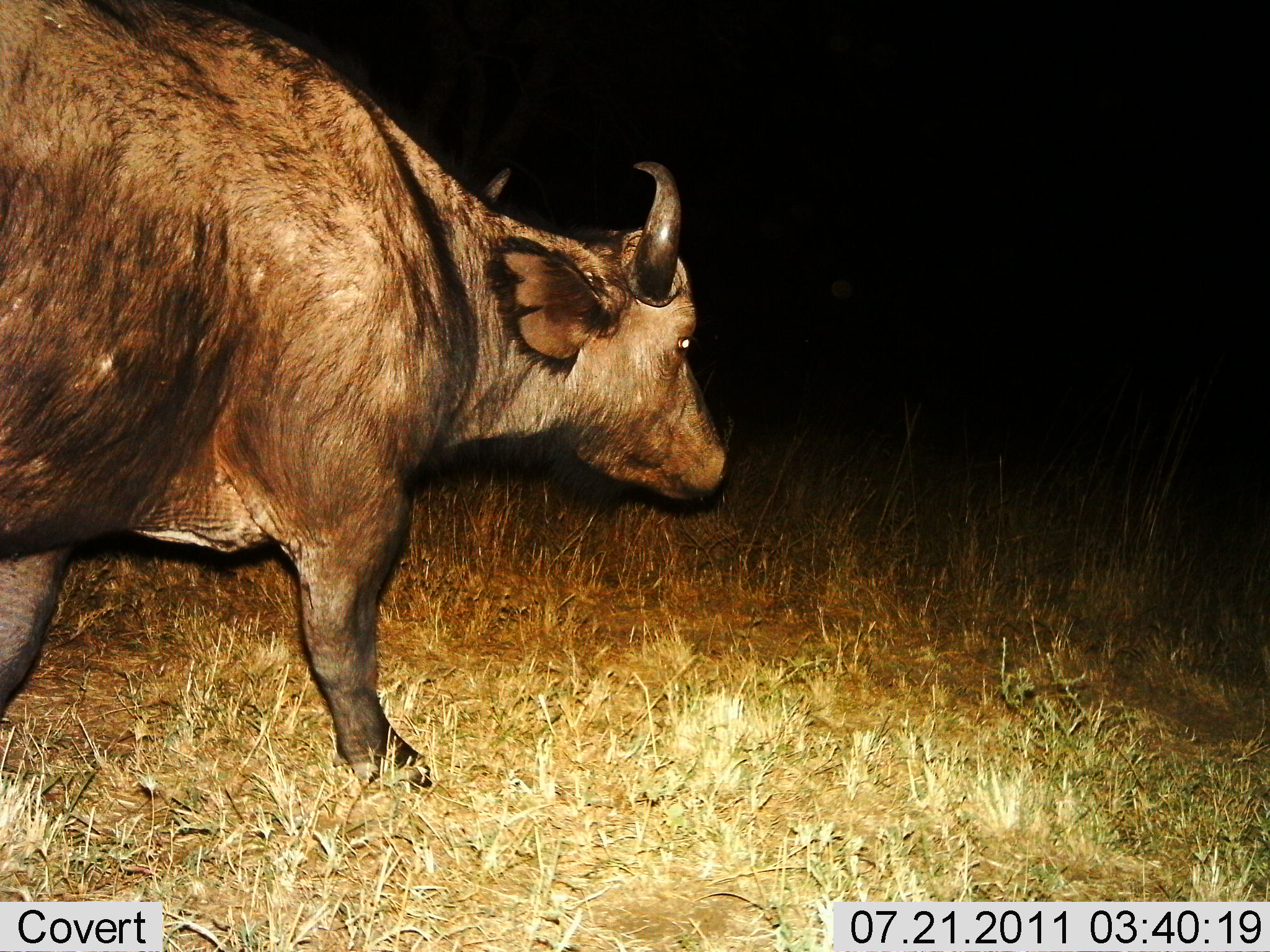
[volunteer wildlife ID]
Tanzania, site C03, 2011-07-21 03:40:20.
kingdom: Animalia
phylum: Chordata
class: Mammalia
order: Artiodactyla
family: Bovidae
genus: Syncerus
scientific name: Syncerus caffer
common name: cape buffalo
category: buffalo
Buffalo (cape buffalo) (Syncerus caffer), count 1. Behavior (volunteer vote fractions): standing 0%, resting 0%, moving 100%, interacting 0%. Young present (vote fraction): 0%. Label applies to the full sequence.